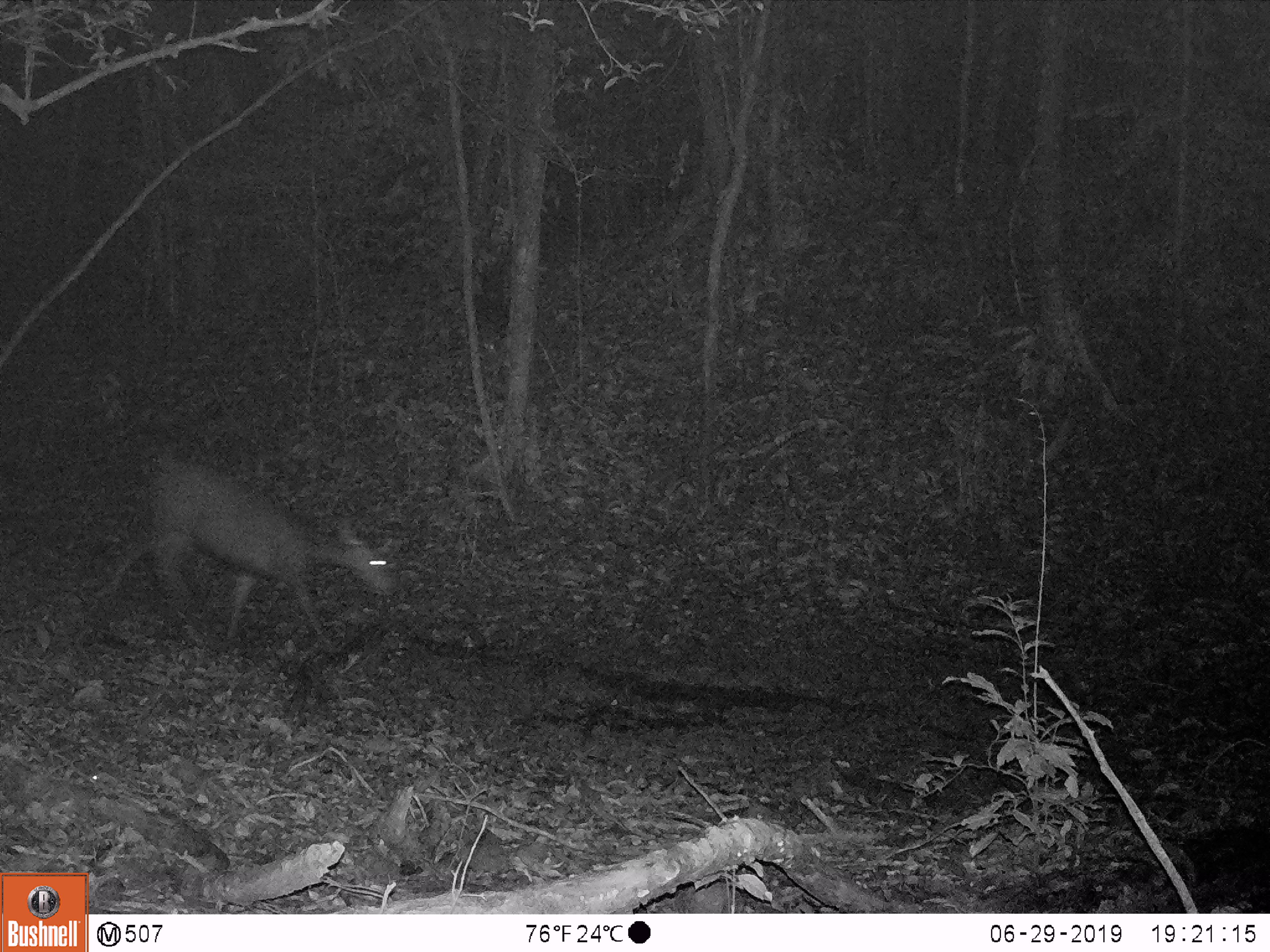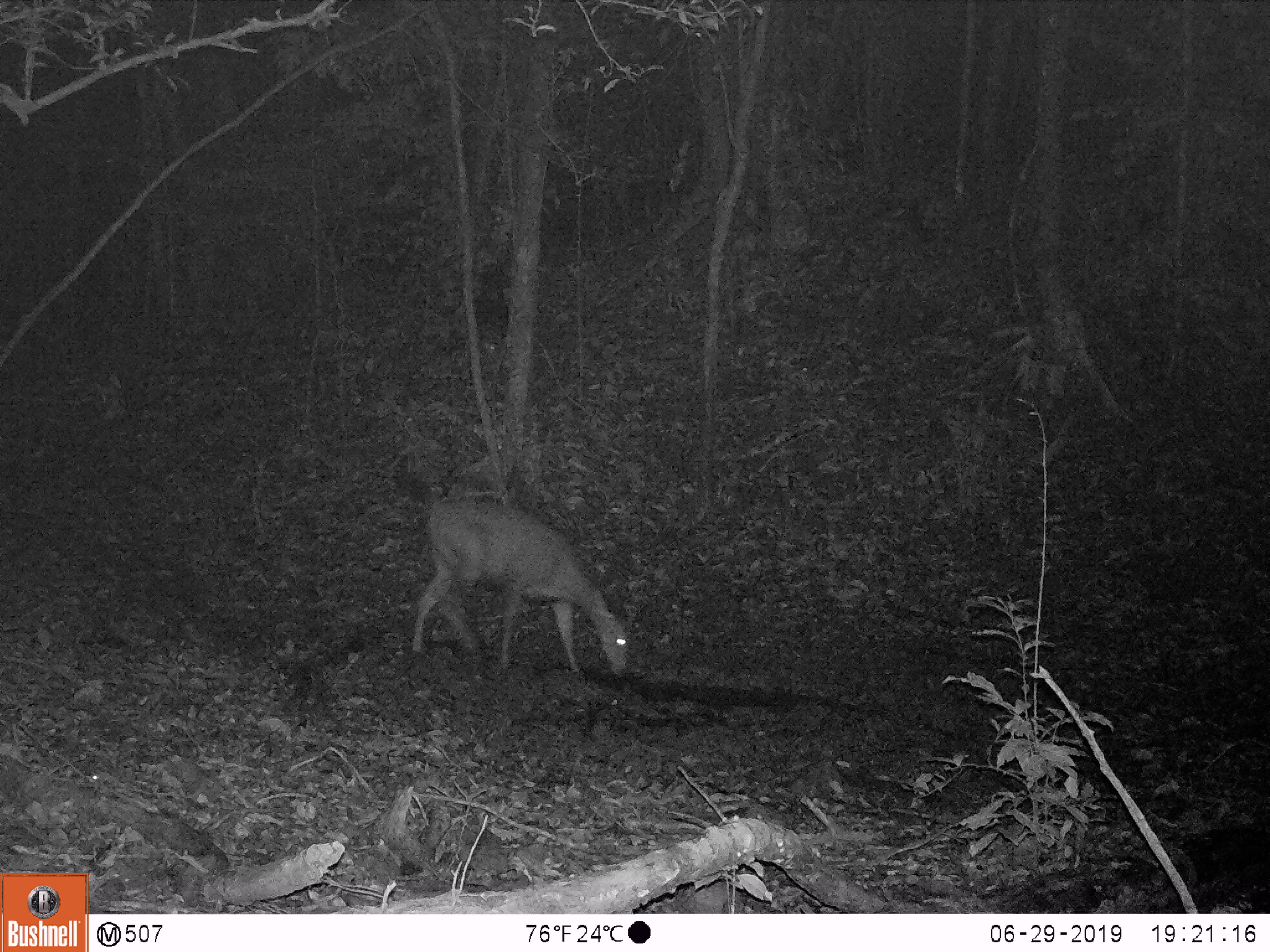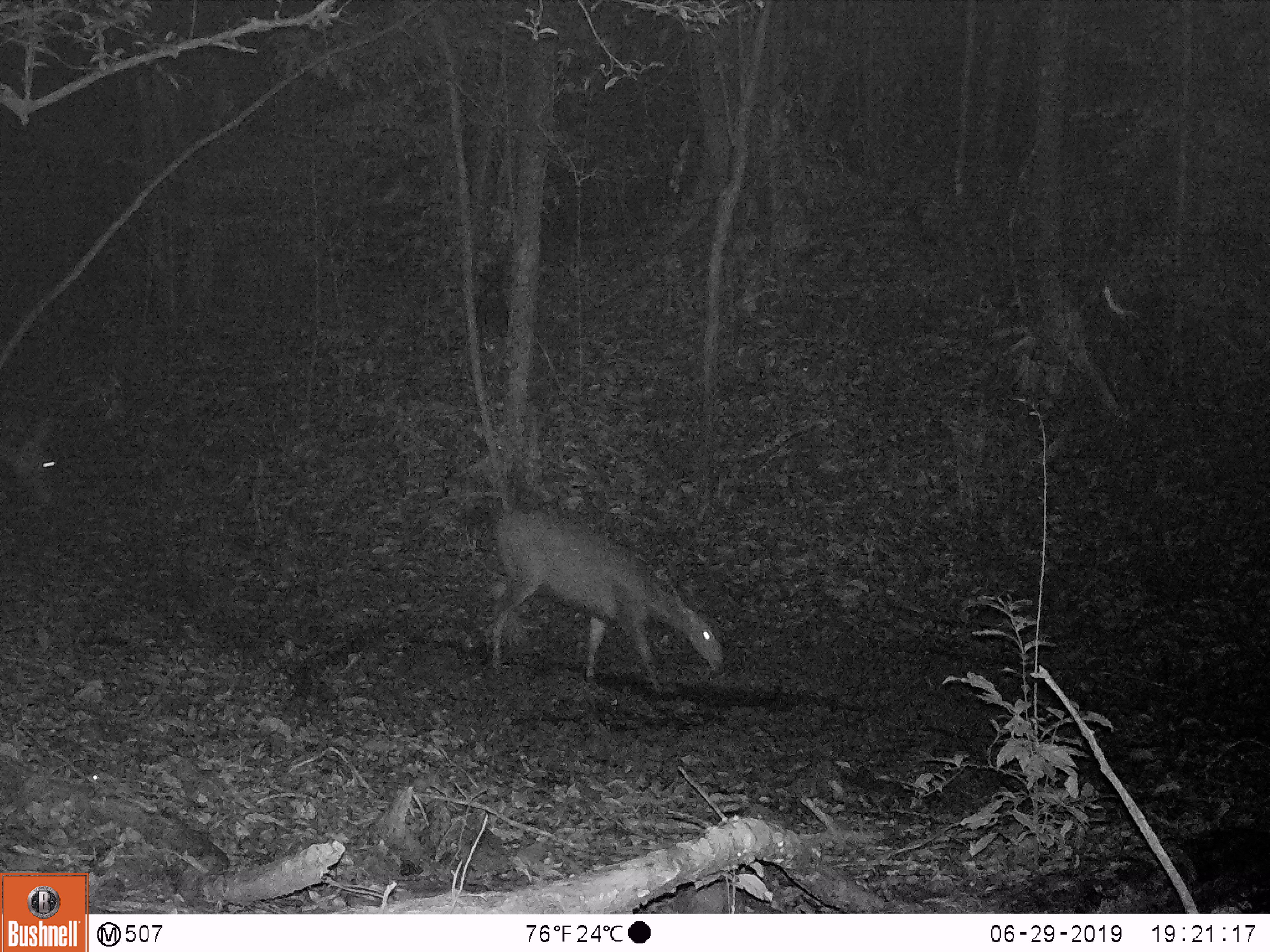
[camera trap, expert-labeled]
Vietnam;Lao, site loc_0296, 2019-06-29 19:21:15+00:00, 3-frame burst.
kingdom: Animalia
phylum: Chordata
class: Mammalia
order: Artiodactyla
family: Cervidae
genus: Rusa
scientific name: Rusa unicolor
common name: sambar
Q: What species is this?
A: Sambar (Rusa unicolor).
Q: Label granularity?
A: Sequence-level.